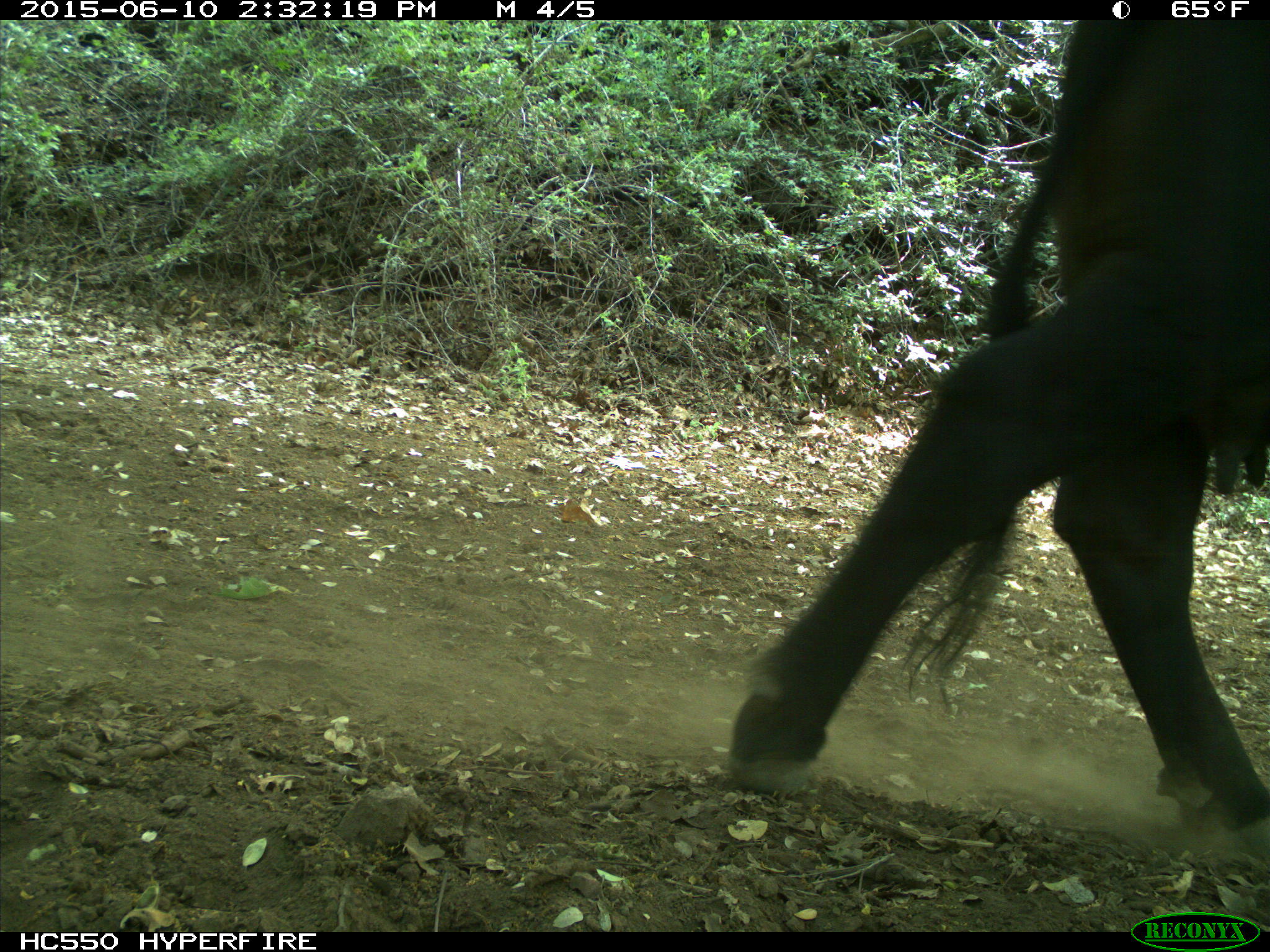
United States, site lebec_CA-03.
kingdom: Animalia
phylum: Chordata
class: Mammalia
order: Artiodactyla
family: Bovidae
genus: Bos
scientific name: Bos taurus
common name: domestic cow